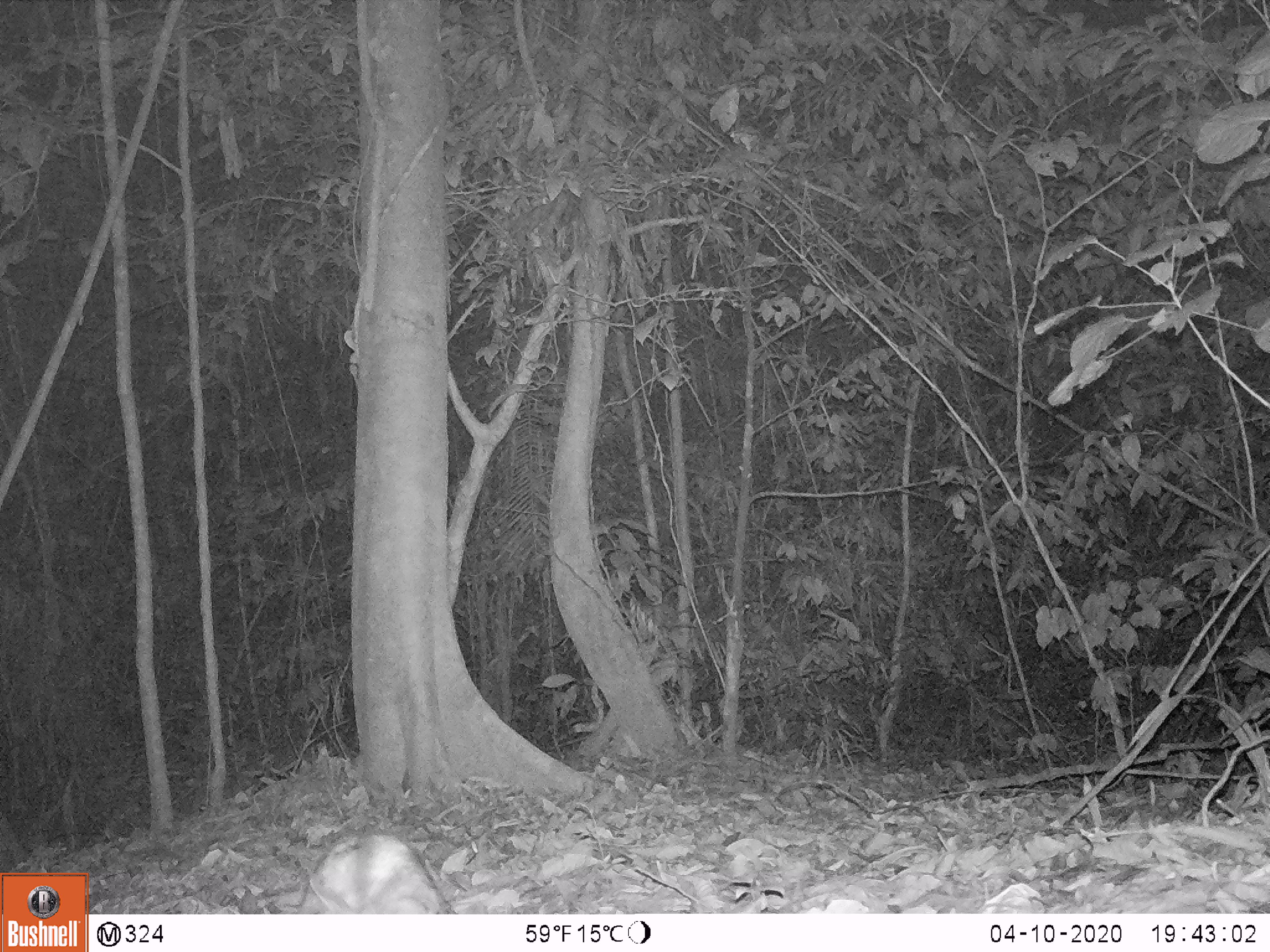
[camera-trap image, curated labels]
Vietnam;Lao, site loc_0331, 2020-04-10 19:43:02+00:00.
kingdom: Animalia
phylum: Chordata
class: Mammalia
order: Lagomorpha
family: Leporidae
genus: Nesolagus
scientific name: Nesolagus timminsi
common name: annamite striped rabbit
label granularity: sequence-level